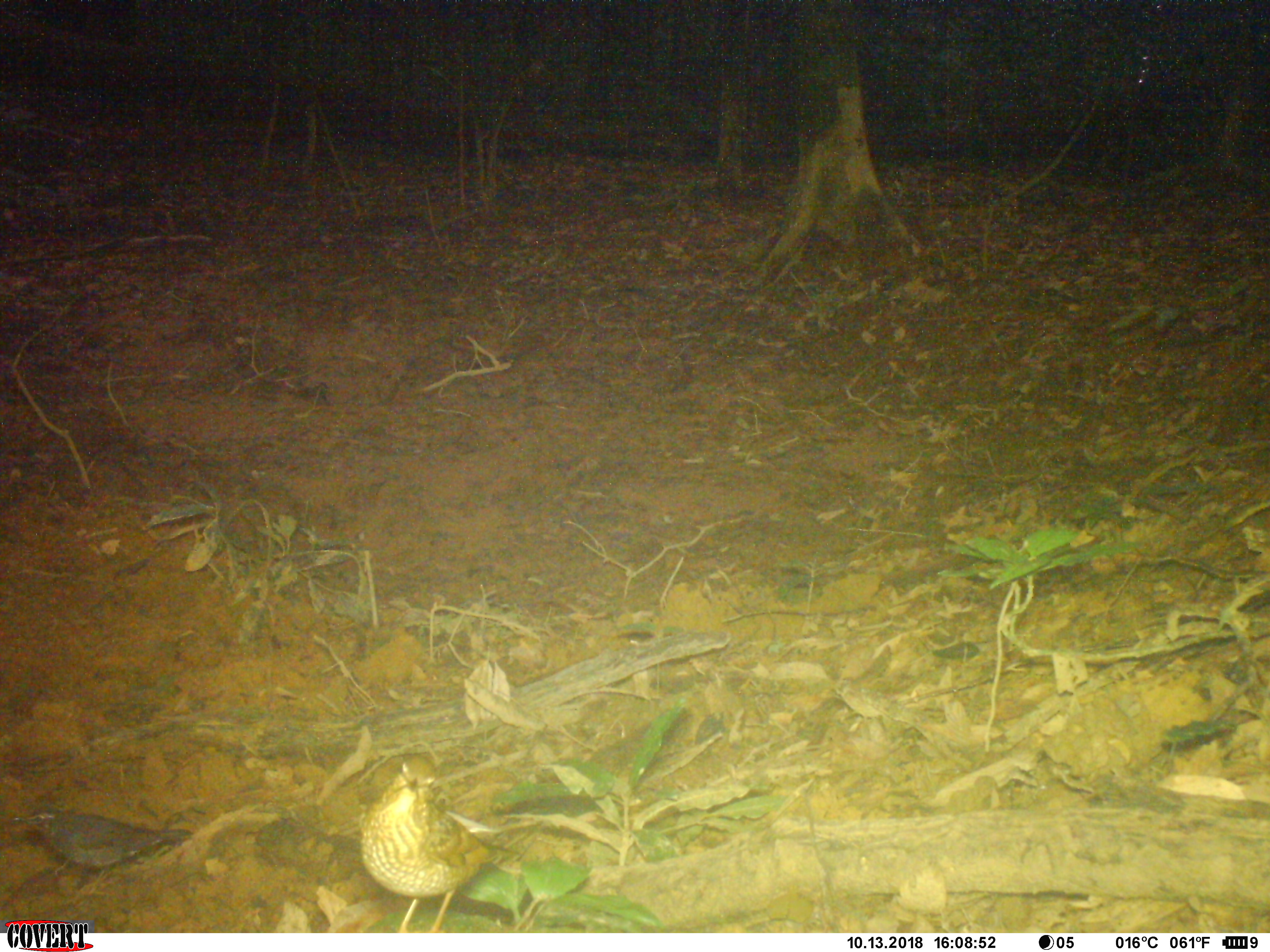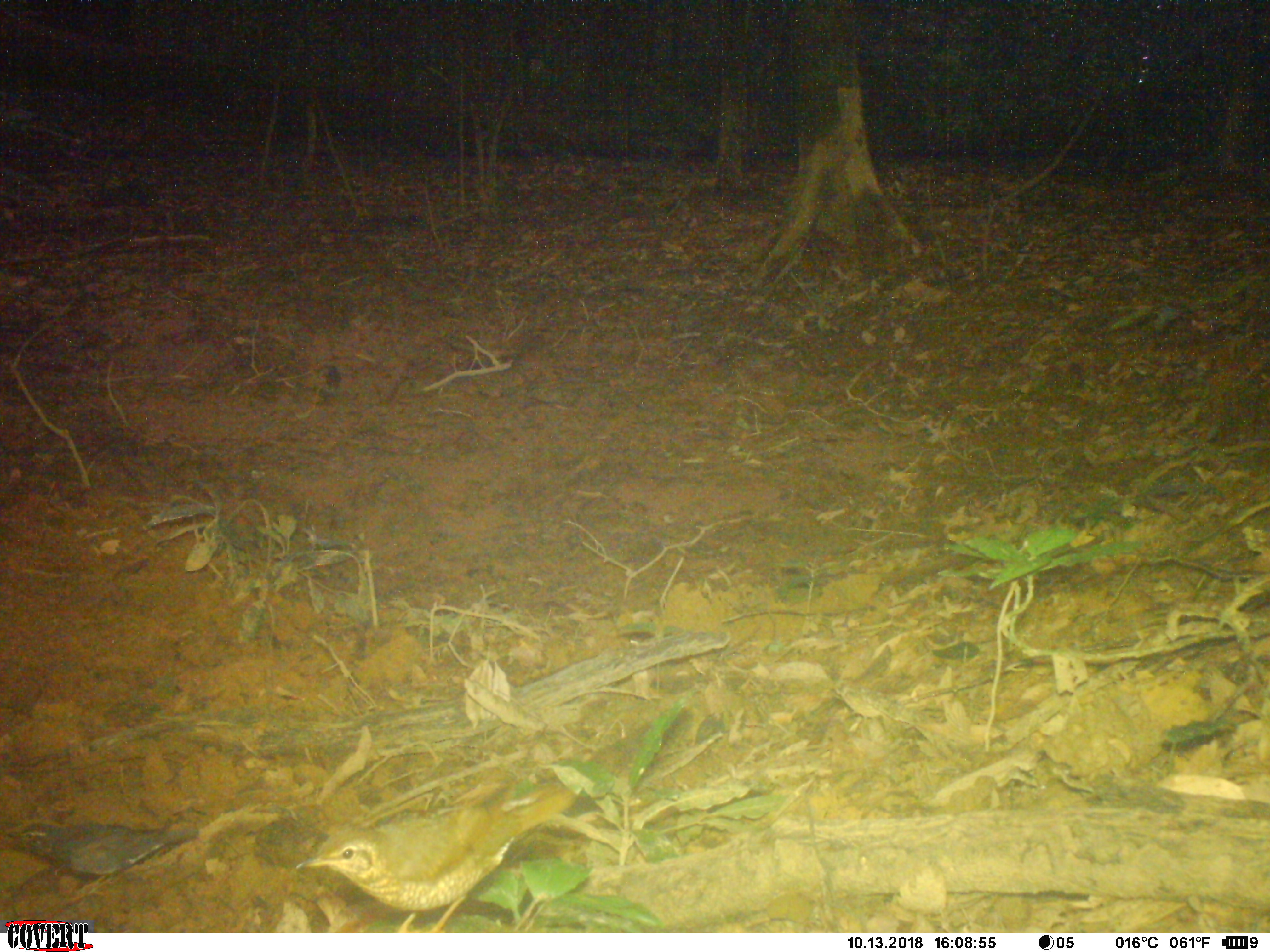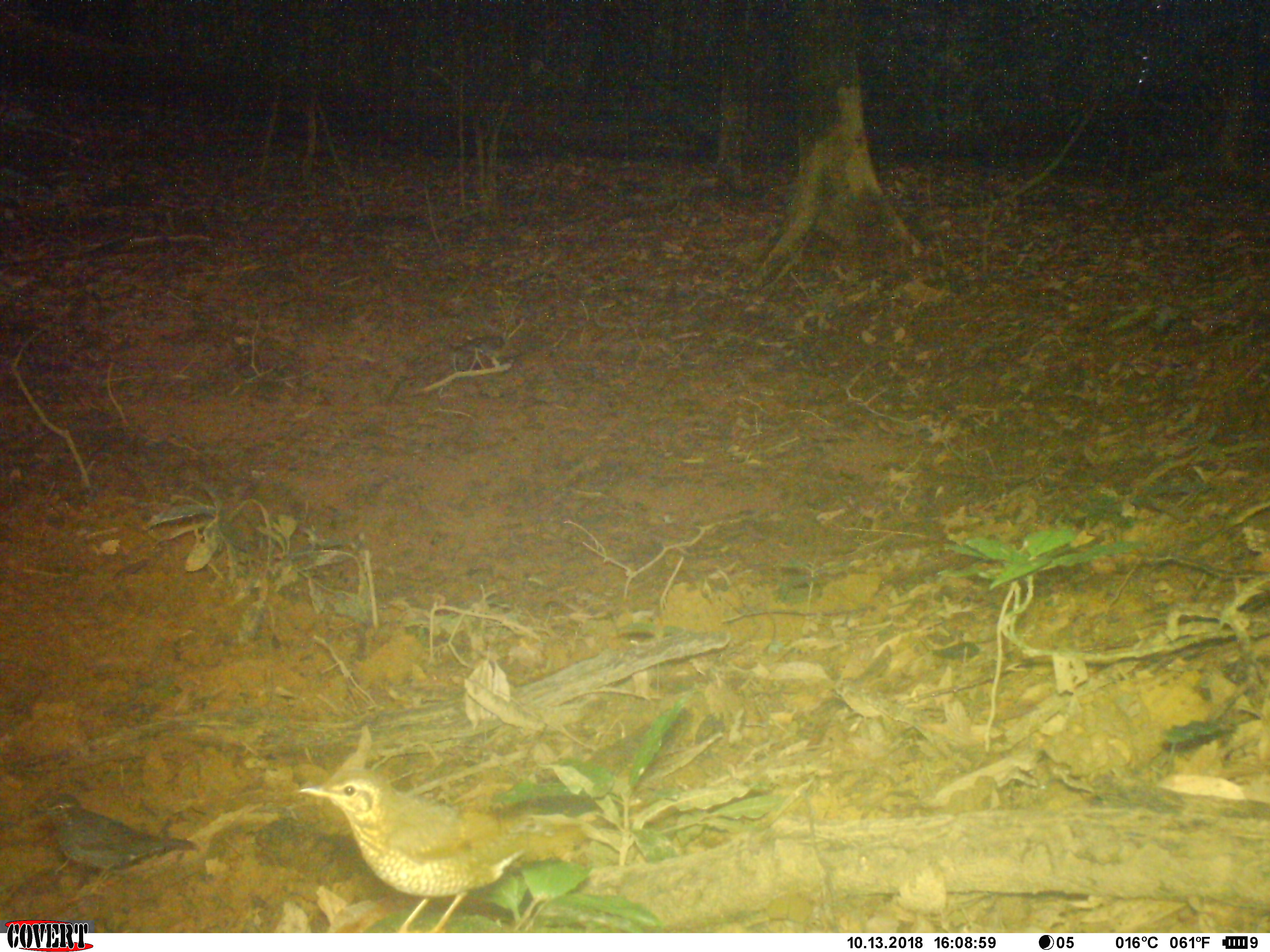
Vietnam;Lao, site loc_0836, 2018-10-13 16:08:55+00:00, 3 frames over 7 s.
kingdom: Animalia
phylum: Chordata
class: Aves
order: Passeriformes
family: Turdidae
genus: Zoothera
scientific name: Zoothera dauma dauma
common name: scaly thrush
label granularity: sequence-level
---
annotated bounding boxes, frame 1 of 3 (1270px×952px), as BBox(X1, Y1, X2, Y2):
scaly thrush: BBox(360, 753, 521, 934); BBox(9, 806, 193, 897)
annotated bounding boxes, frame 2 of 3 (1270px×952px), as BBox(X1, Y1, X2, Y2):
scaly thrush: BBox(299, 782, 583, 933); BBox(1, 819, 197, 900)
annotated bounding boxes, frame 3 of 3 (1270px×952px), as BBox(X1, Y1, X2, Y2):
scaly thrush: BBox(294, 768, 595, 933); BBox(16, 786, 196, 897)